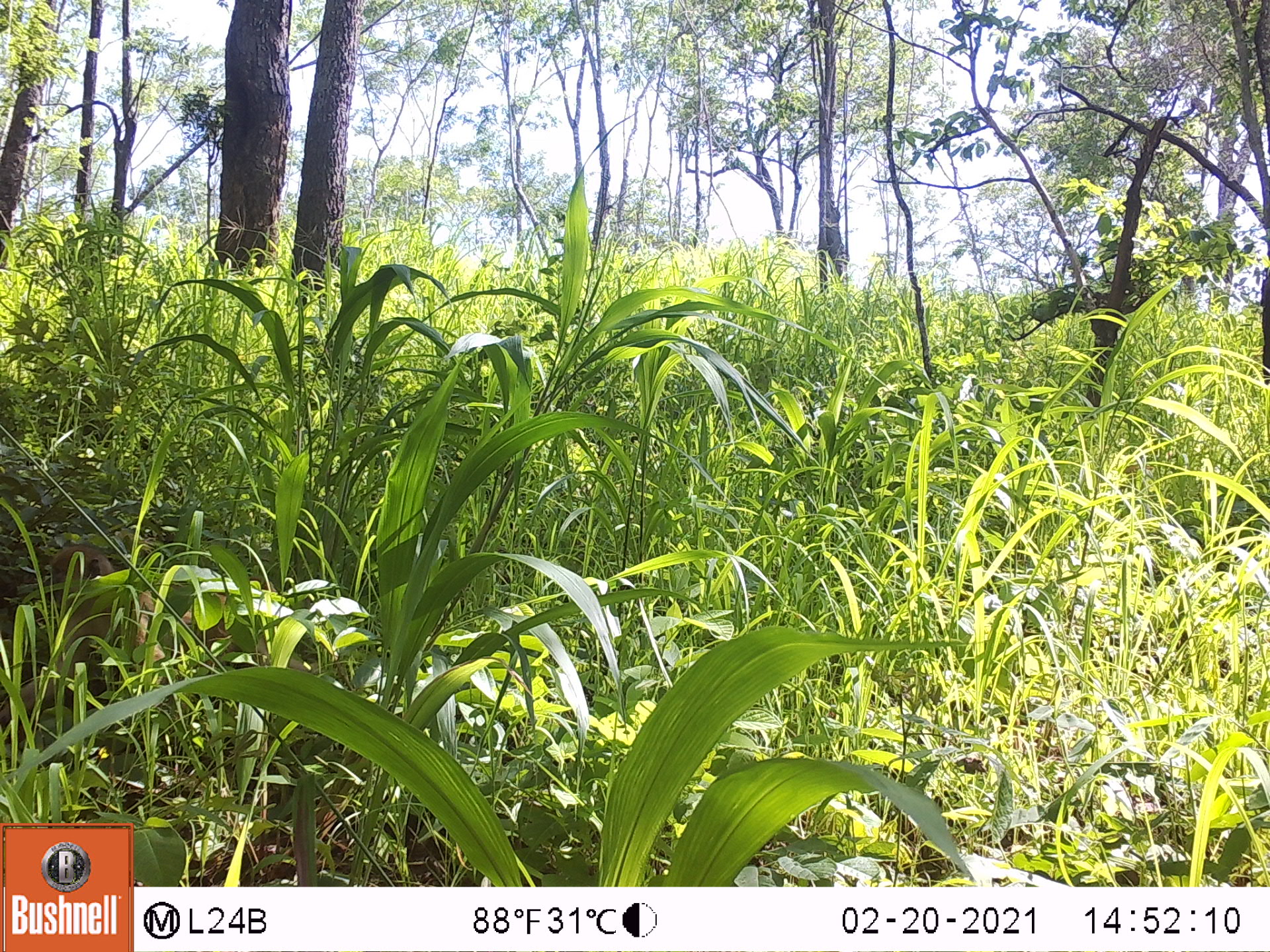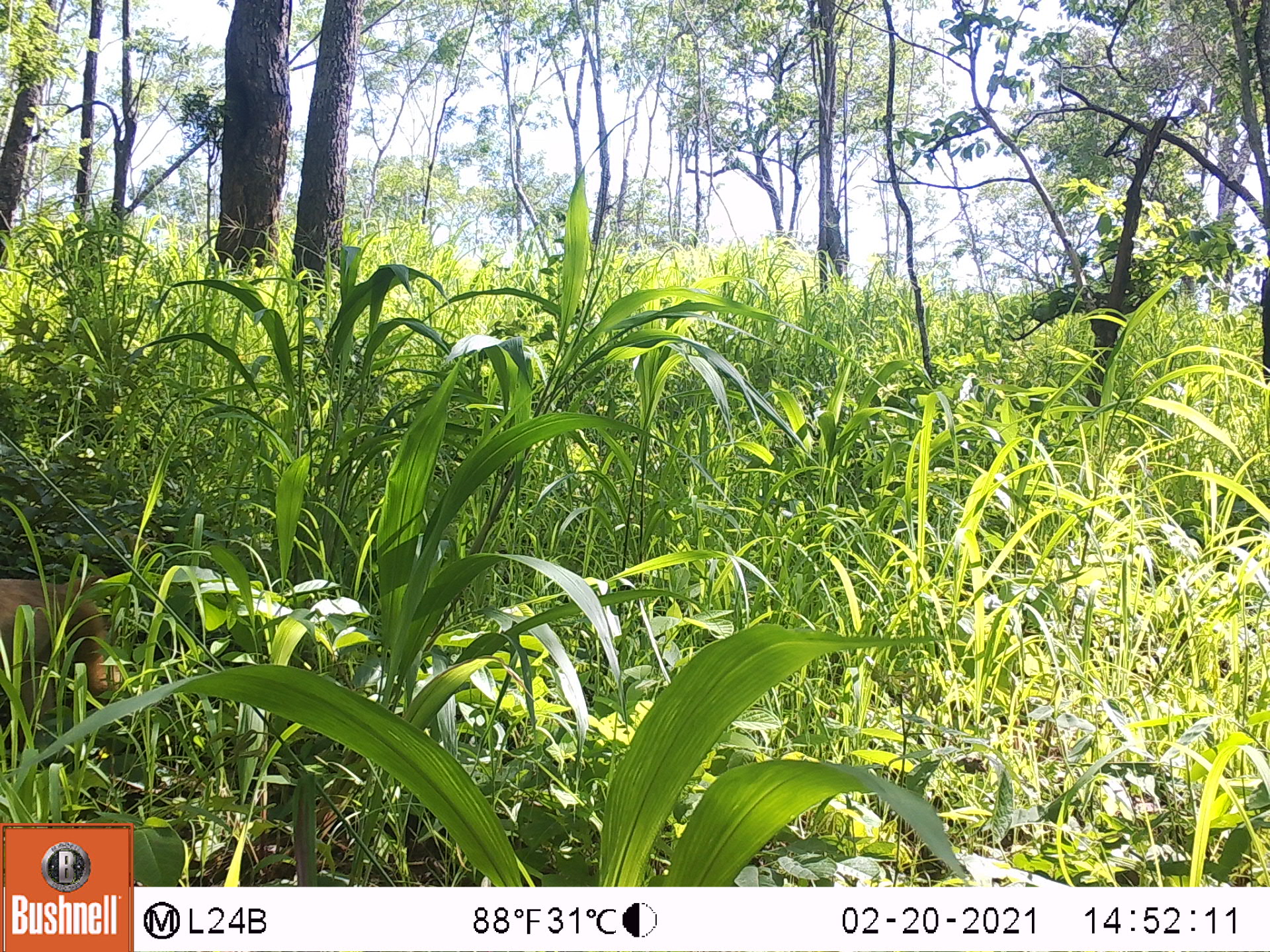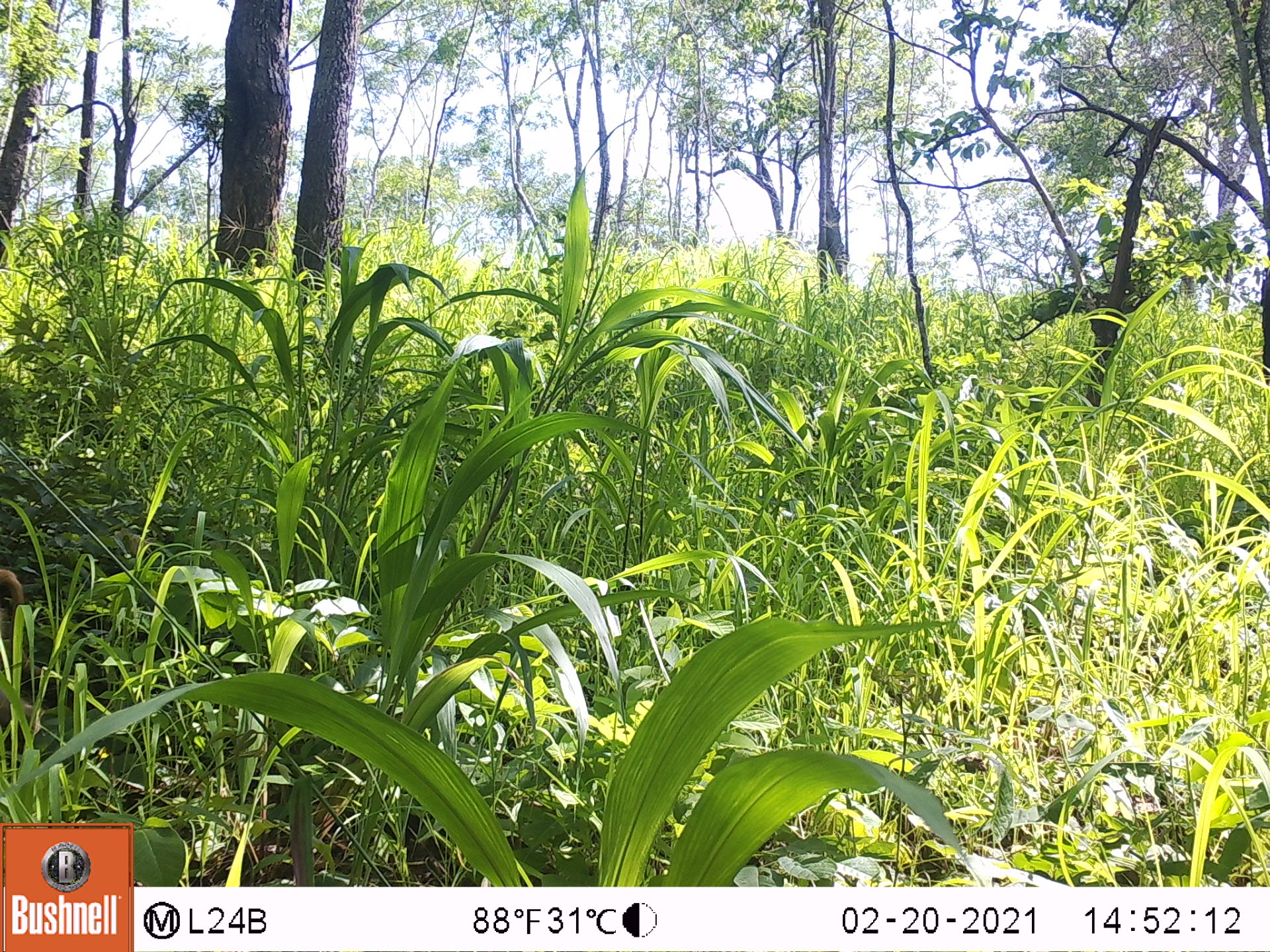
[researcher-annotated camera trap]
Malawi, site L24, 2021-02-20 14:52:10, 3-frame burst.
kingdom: Animalia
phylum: Chordata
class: Mammalia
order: Primates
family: Cercopithecidae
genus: Papio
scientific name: Papio cynocephalus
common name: yellow baboon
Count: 1.